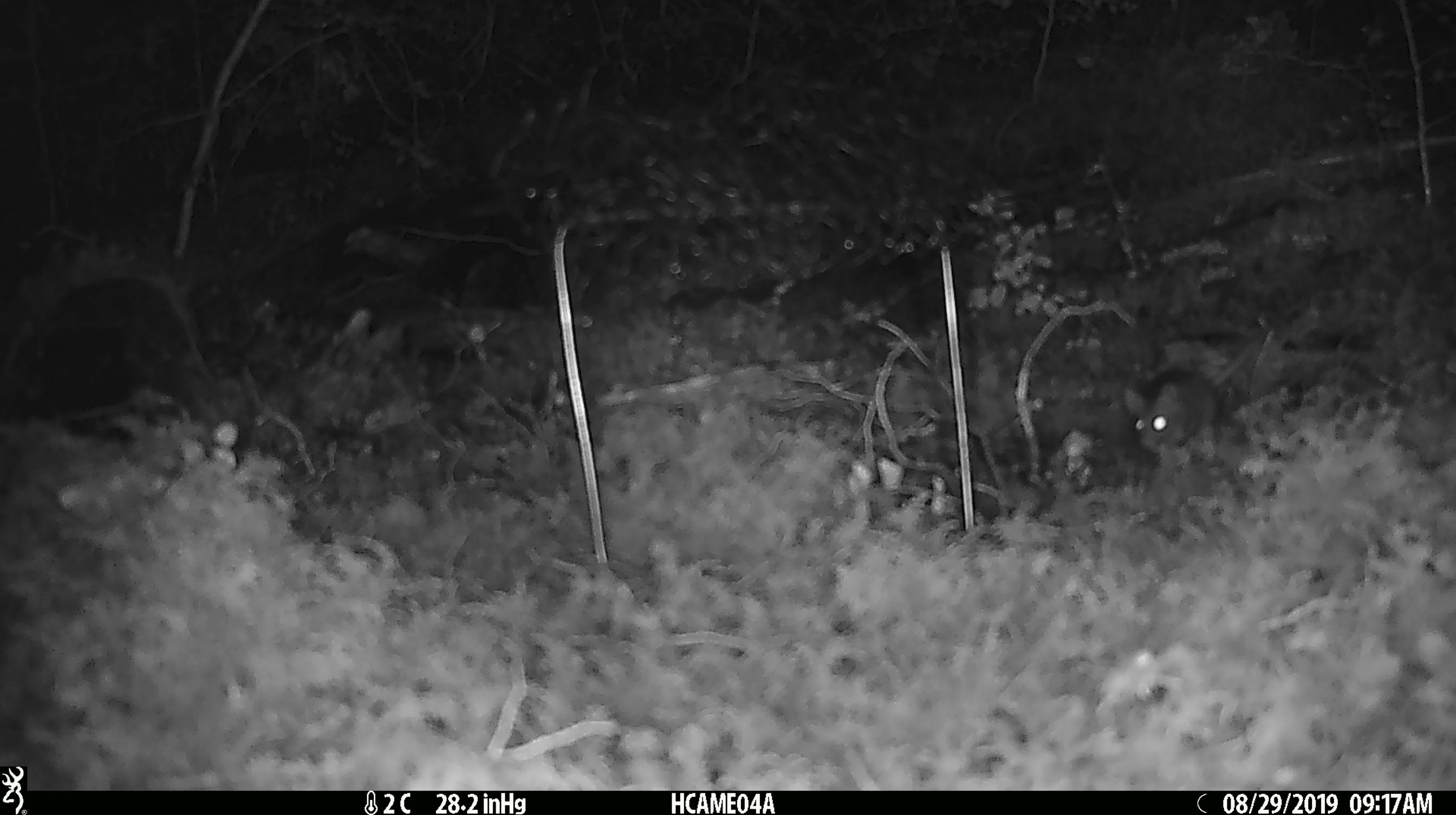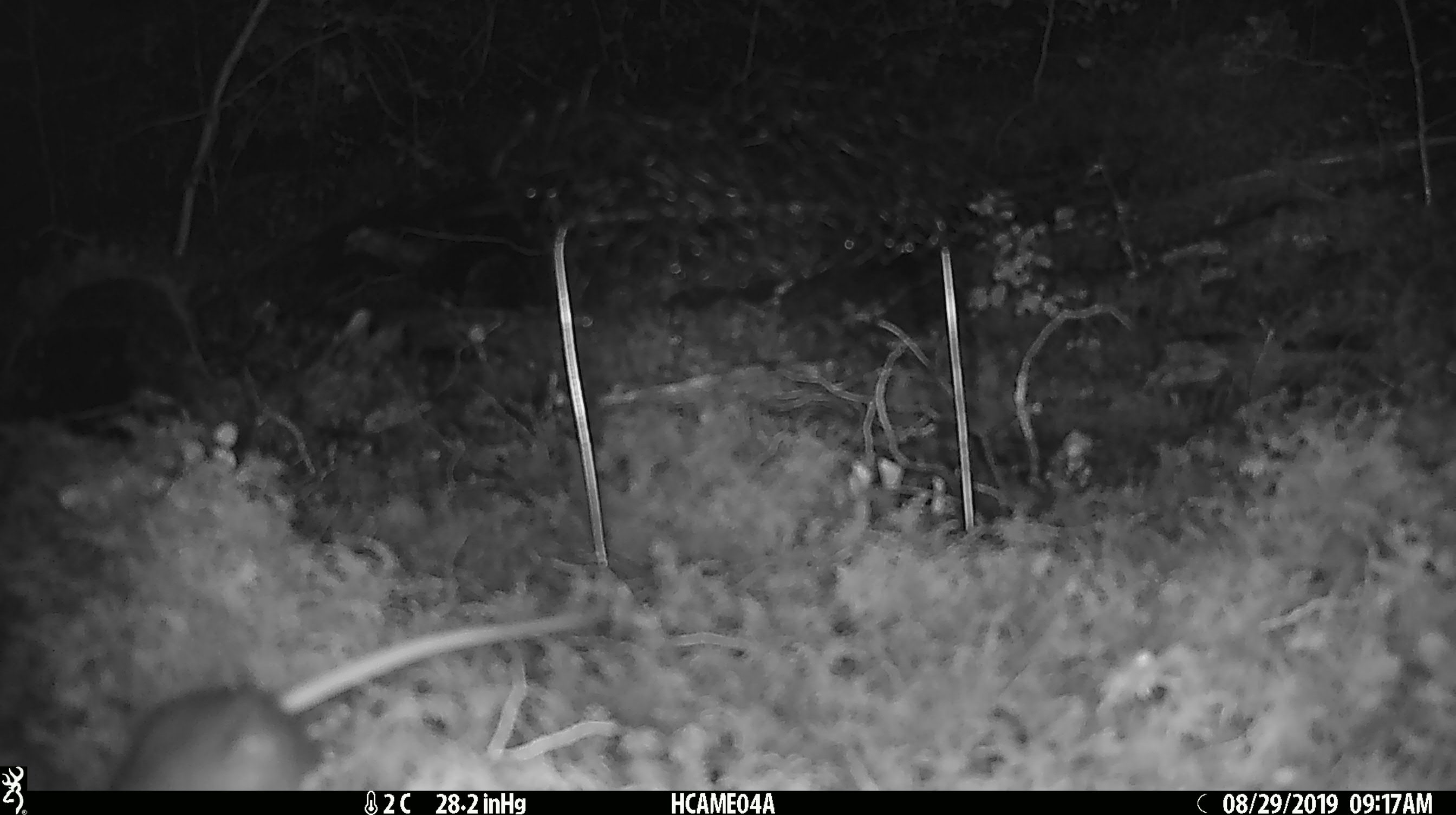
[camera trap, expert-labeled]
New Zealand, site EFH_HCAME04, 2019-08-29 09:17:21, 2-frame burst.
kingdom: Animalia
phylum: Chordata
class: Mammalia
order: Rodentia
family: Muridae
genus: Mus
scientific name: Mus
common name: mouse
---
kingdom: Animalia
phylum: Chordata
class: Mammalia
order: Rodentia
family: Muridae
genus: Rattus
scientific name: Rattus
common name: rat